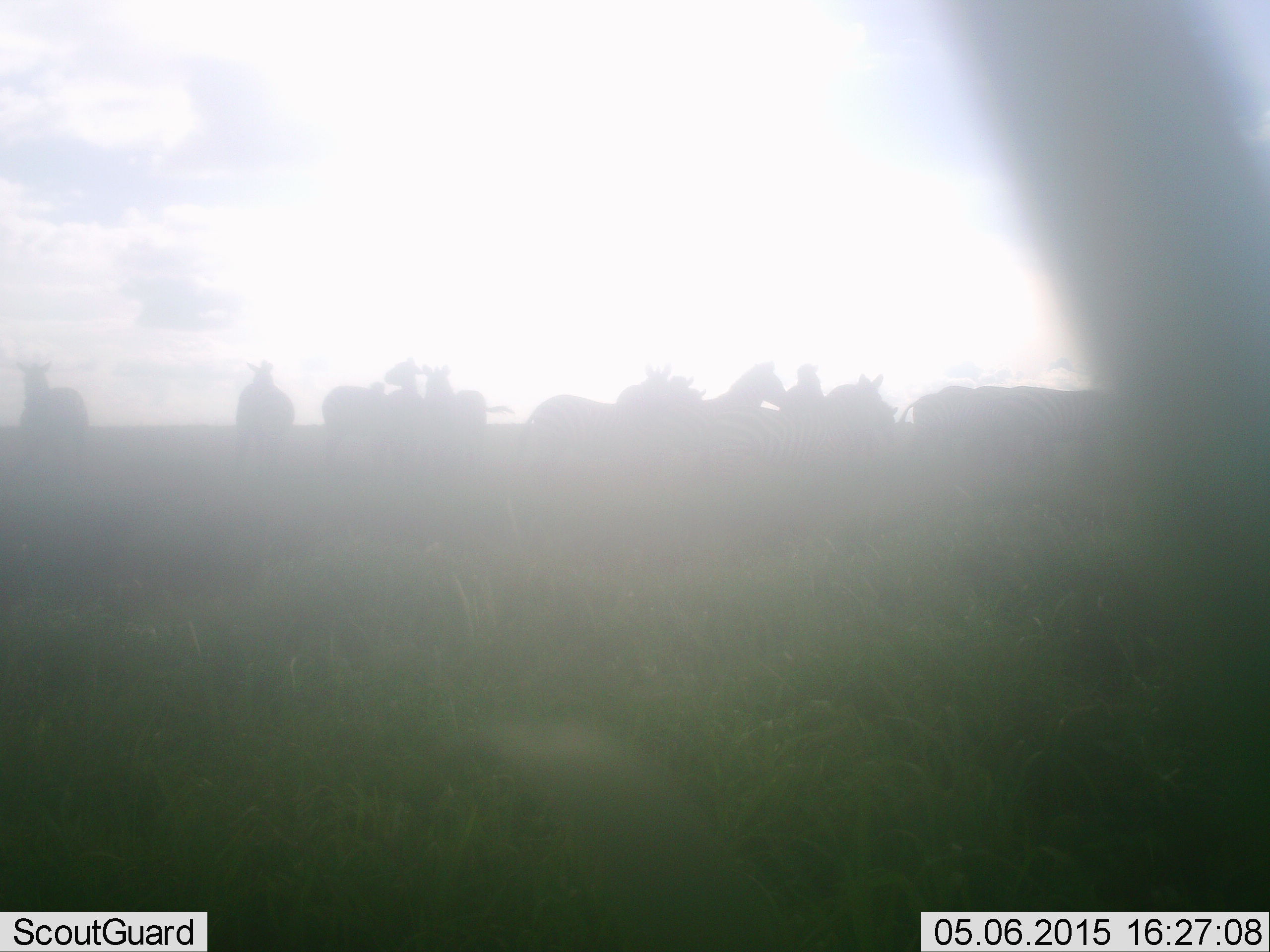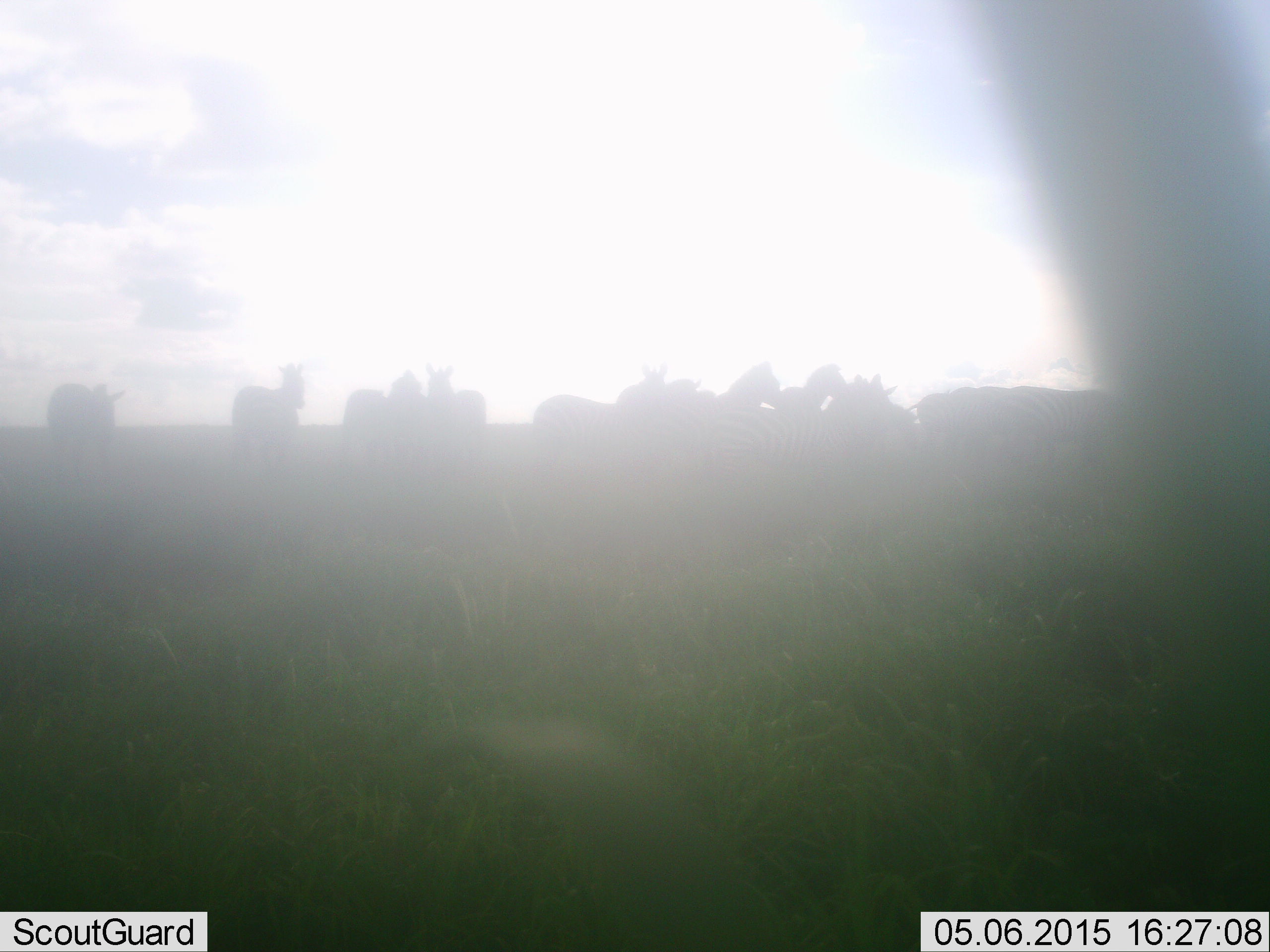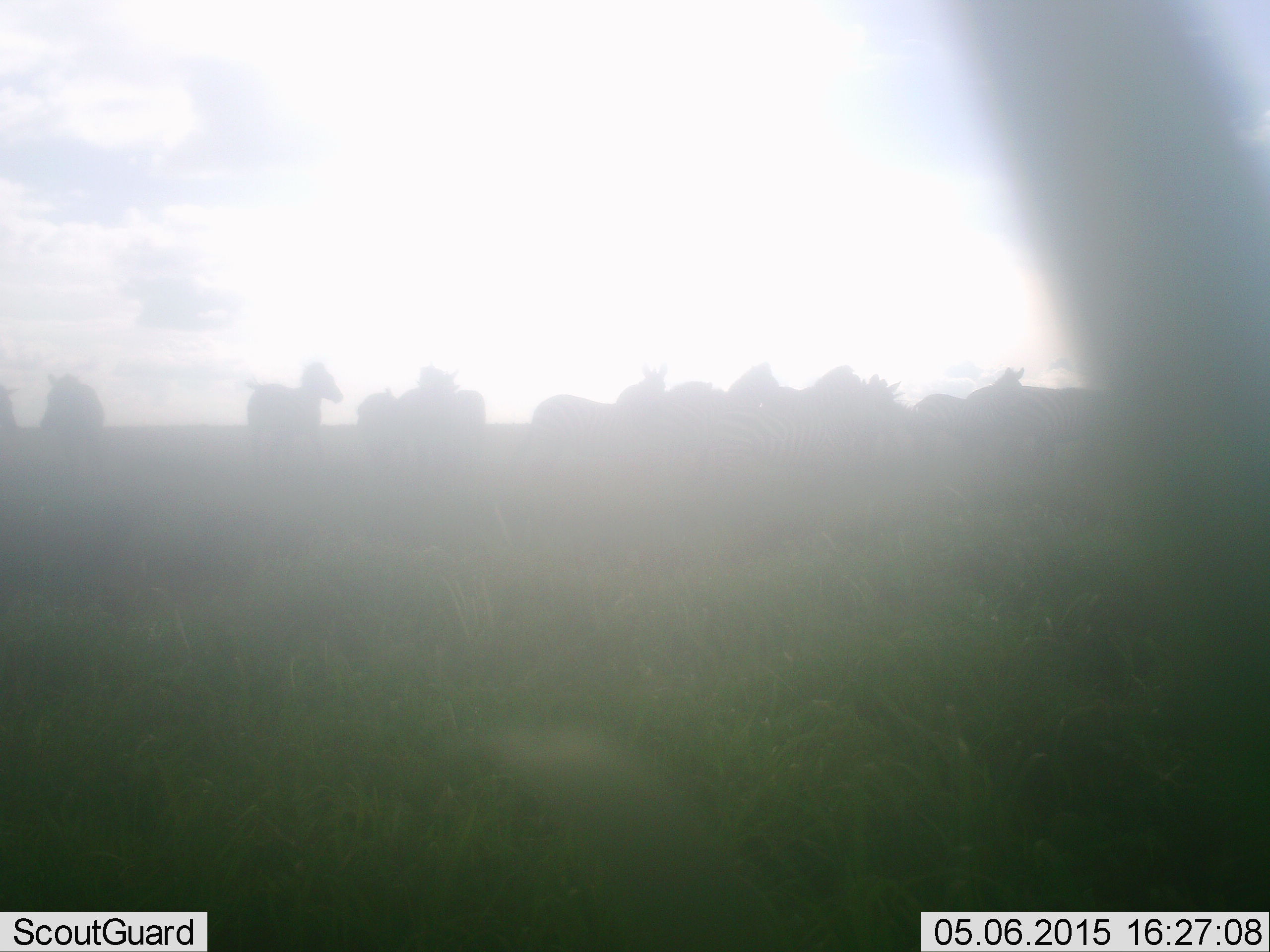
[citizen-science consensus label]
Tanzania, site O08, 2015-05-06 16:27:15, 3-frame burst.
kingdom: Animalia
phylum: Chordata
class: Mammalia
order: Perissodactyla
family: Equidae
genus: Equus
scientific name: Equus quagga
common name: plains zebra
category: zebra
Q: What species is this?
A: Zebra (plains zebra) (Equus quagga).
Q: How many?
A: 11-50.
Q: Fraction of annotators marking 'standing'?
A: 80%.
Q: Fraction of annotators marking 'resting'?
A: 0%.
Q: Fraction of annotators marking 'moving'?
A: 60%.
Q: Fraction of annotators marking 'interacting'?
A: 10%.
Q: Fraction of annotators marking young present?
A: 0%.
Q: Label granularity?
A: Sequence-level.